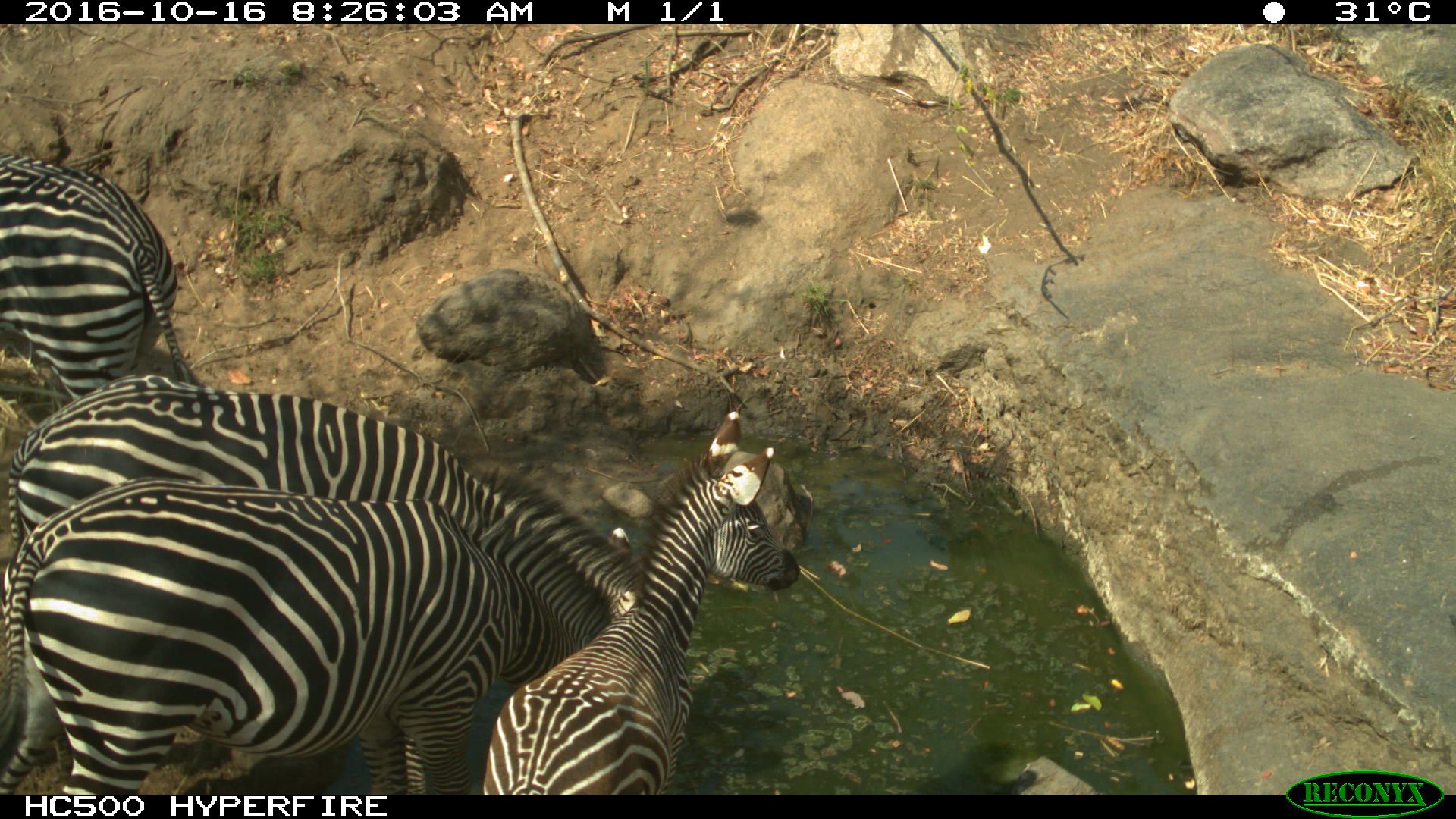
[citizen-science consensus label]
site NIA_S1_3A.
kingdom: Animalia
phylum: Chordata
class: Mammalia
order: Perissodactyla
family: Equidae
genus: Equus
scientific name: Equus quagga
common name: plains zebra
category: zebraplains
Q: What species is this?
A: Zebraplains (plains zebra) (Equus quagga).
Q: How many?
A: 4.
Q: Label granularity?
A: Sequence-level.